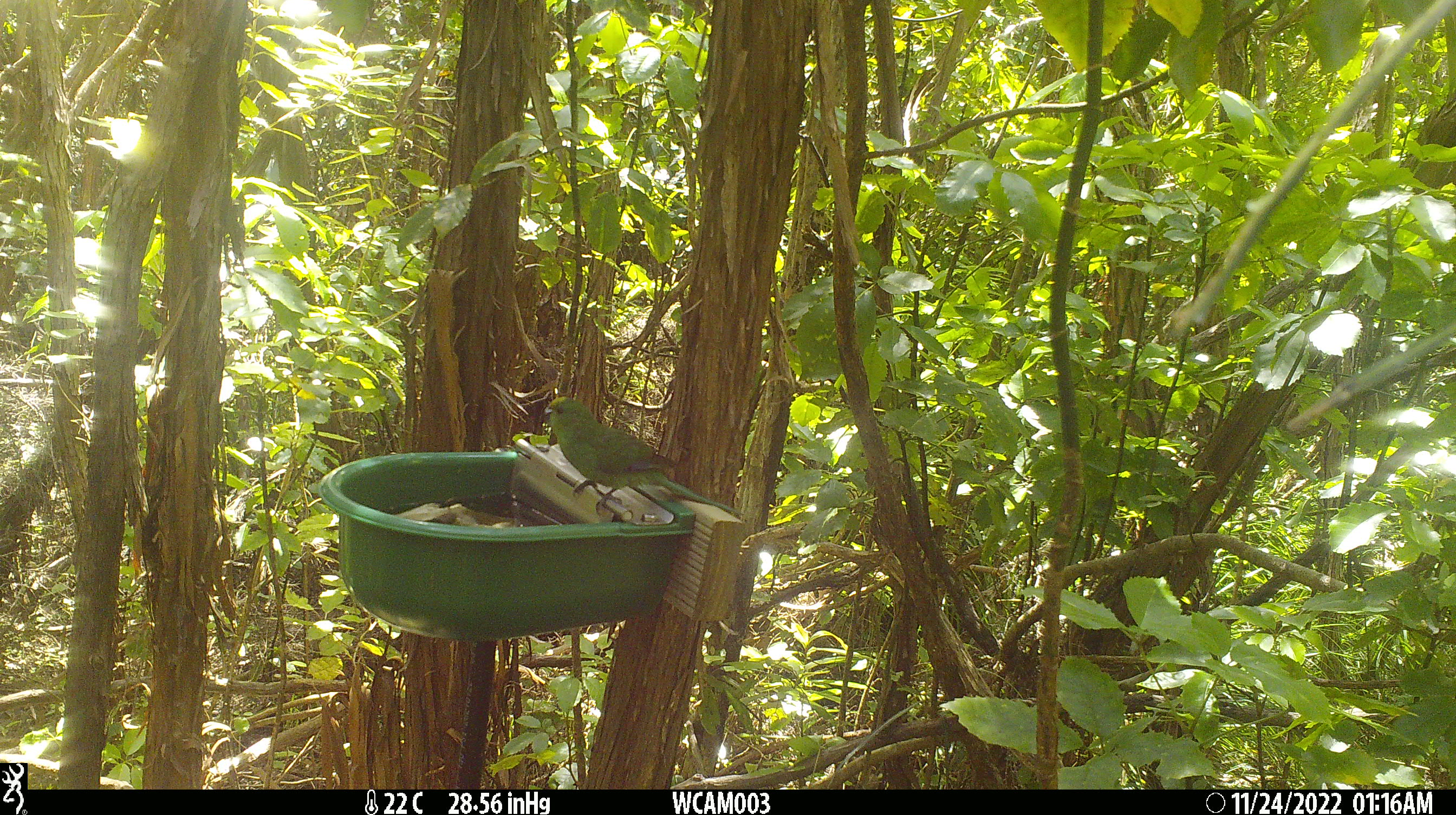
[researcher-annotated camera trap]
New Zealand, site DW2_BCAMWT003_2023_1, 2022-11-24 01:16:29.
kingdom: Animalia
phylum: Chordata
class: Aves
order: Psittaciformes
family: Psittaculidae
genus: Cyanoramphus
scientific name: Cyanoramphus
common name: parakeet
Parakeet (Cyanoramphus).